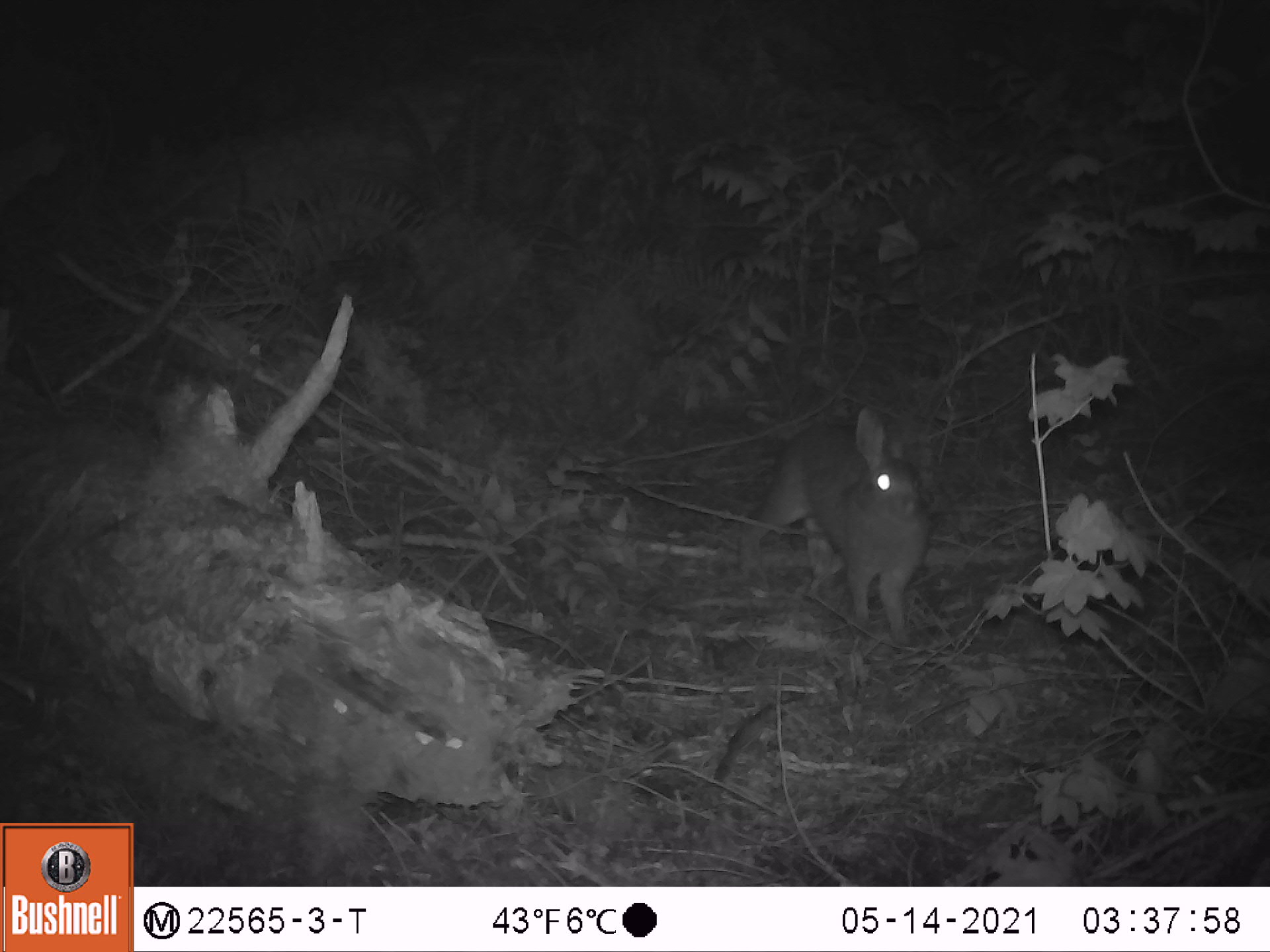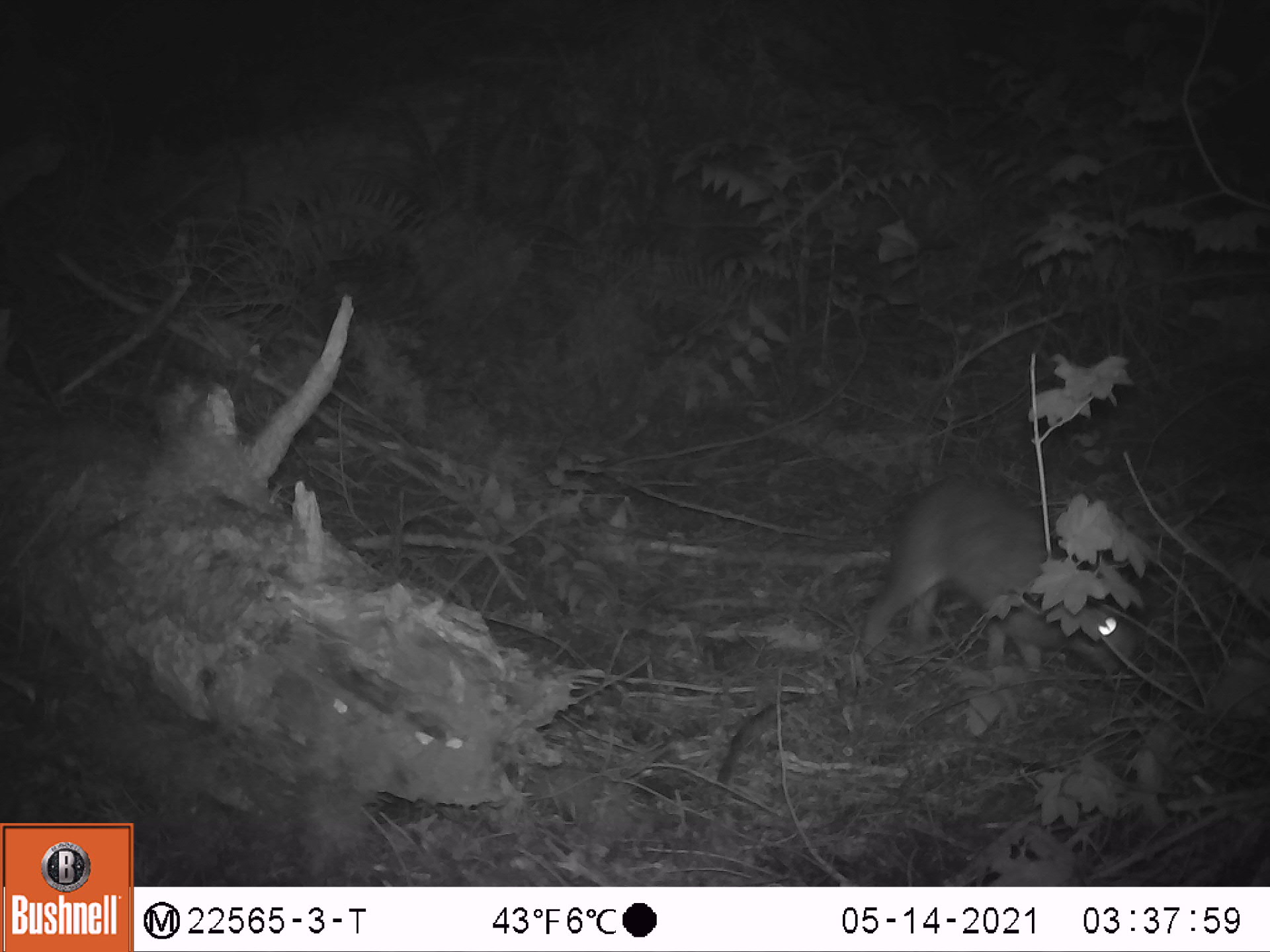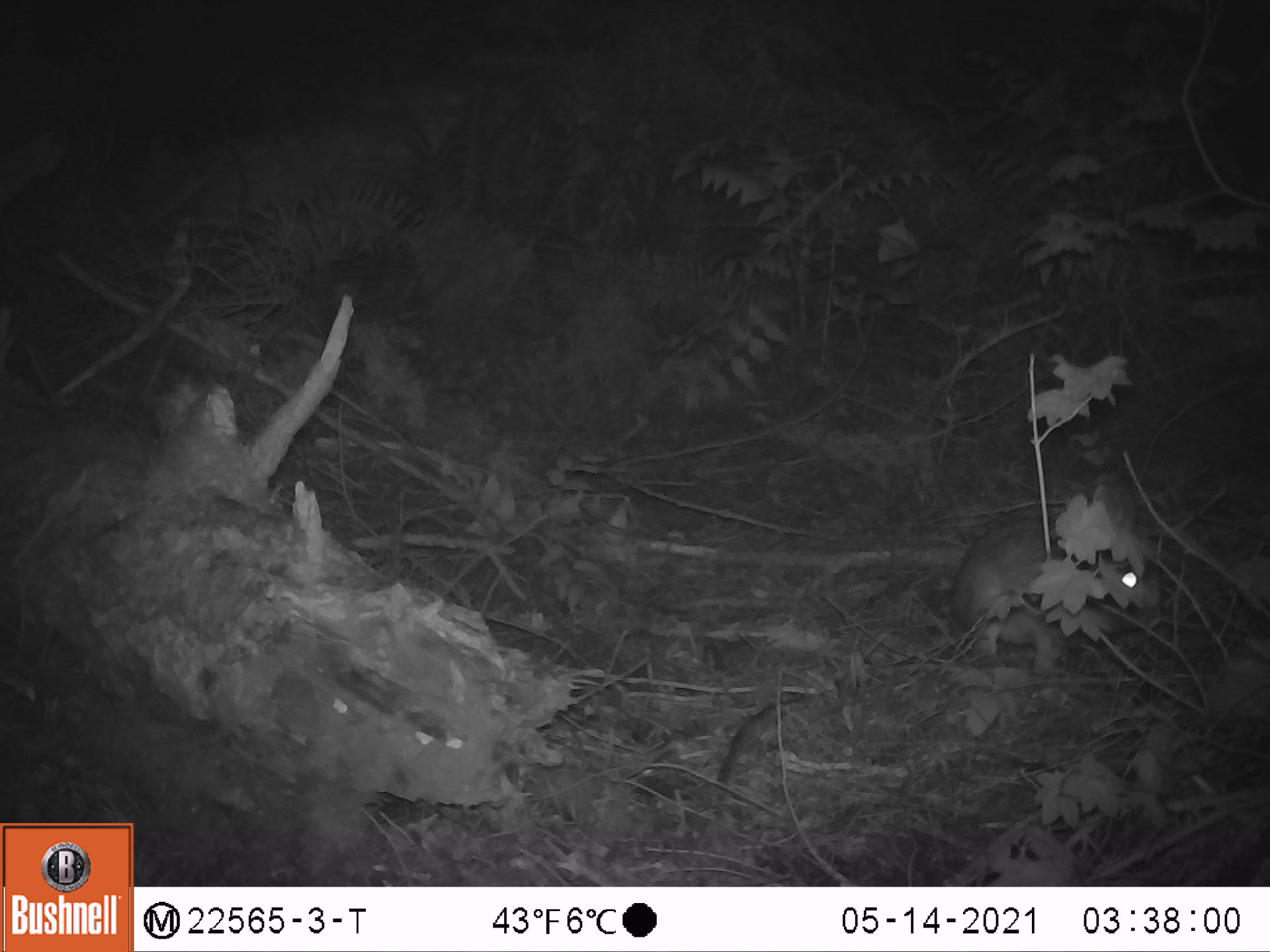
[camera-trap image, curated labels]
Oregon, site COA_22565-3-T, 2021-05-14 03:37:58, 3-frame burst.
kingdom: Animalia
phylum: Chordata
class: Mammalia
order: Lagomorpha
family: Leporidae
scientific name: Leporidae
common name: hares and rabbits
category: leporidae family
Leporidae family (hares and rabbits) (Leporidae).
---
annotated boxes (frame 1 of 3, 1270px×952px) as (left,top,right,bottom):
leporidae family: (741,407,936,653)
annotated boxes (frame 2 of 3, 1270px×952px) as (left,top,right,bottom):
leporidae family: (855,461,1141,690)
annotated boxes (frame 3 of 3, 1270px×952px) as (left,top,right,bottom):
leporidae family: (944,494,1161,668)